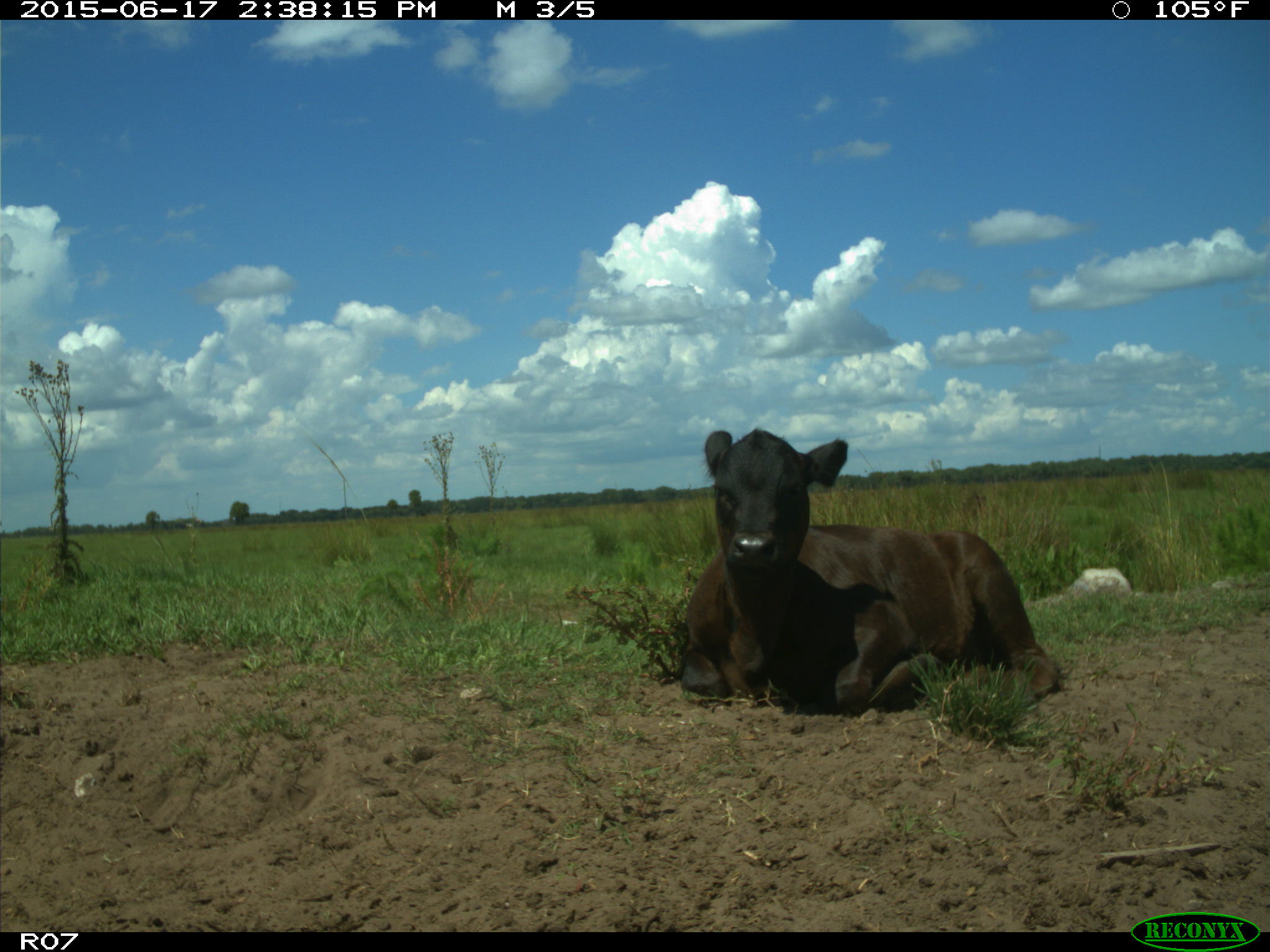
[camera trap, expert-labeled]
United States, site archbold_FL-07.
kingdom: Animalia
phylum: Chordata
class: Mammalia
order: Artiodactyla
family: Bovidae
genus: Bos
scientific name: Bos taurus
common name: domestic cow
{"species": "Bos taurus (domestic cow)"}